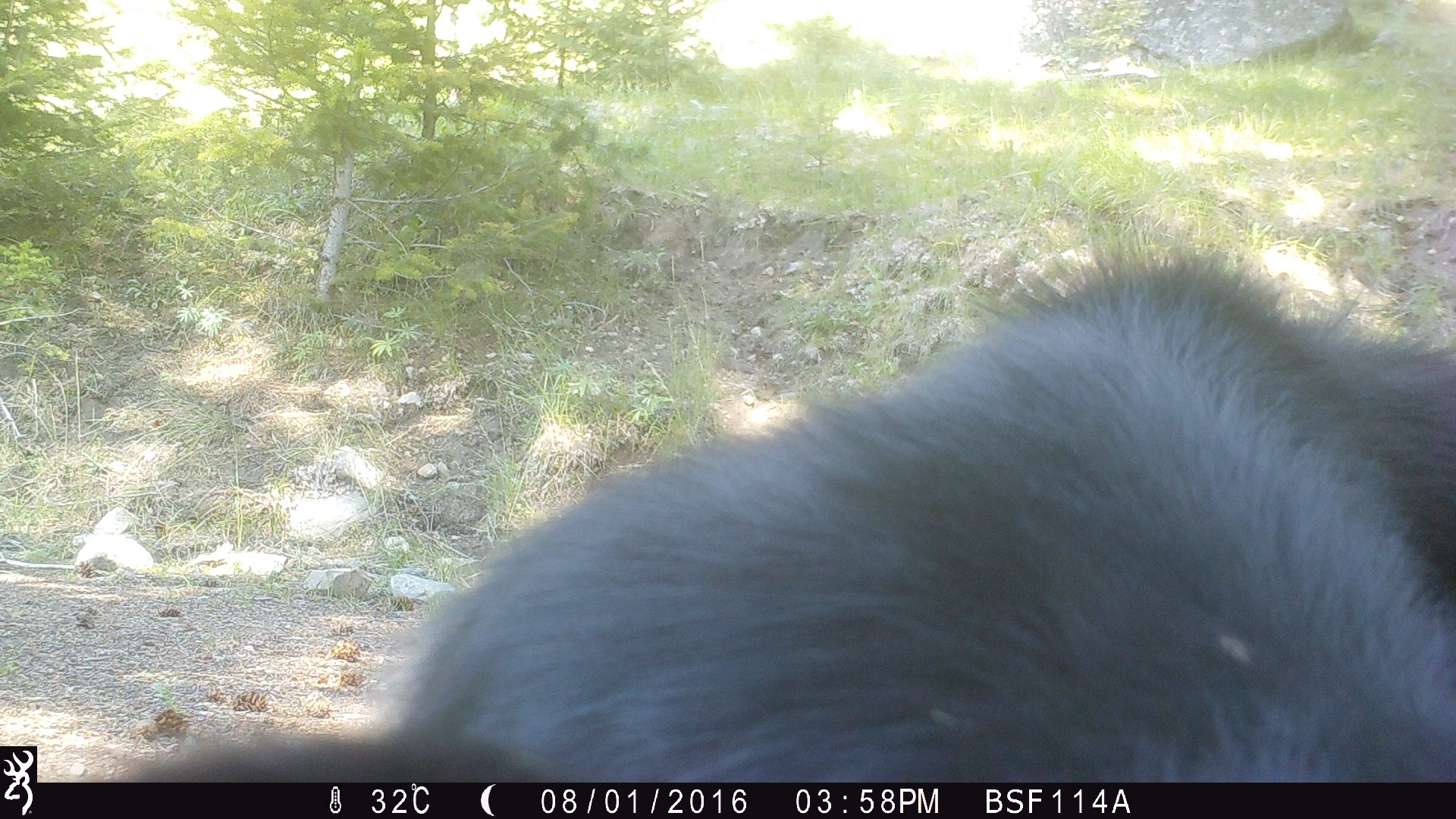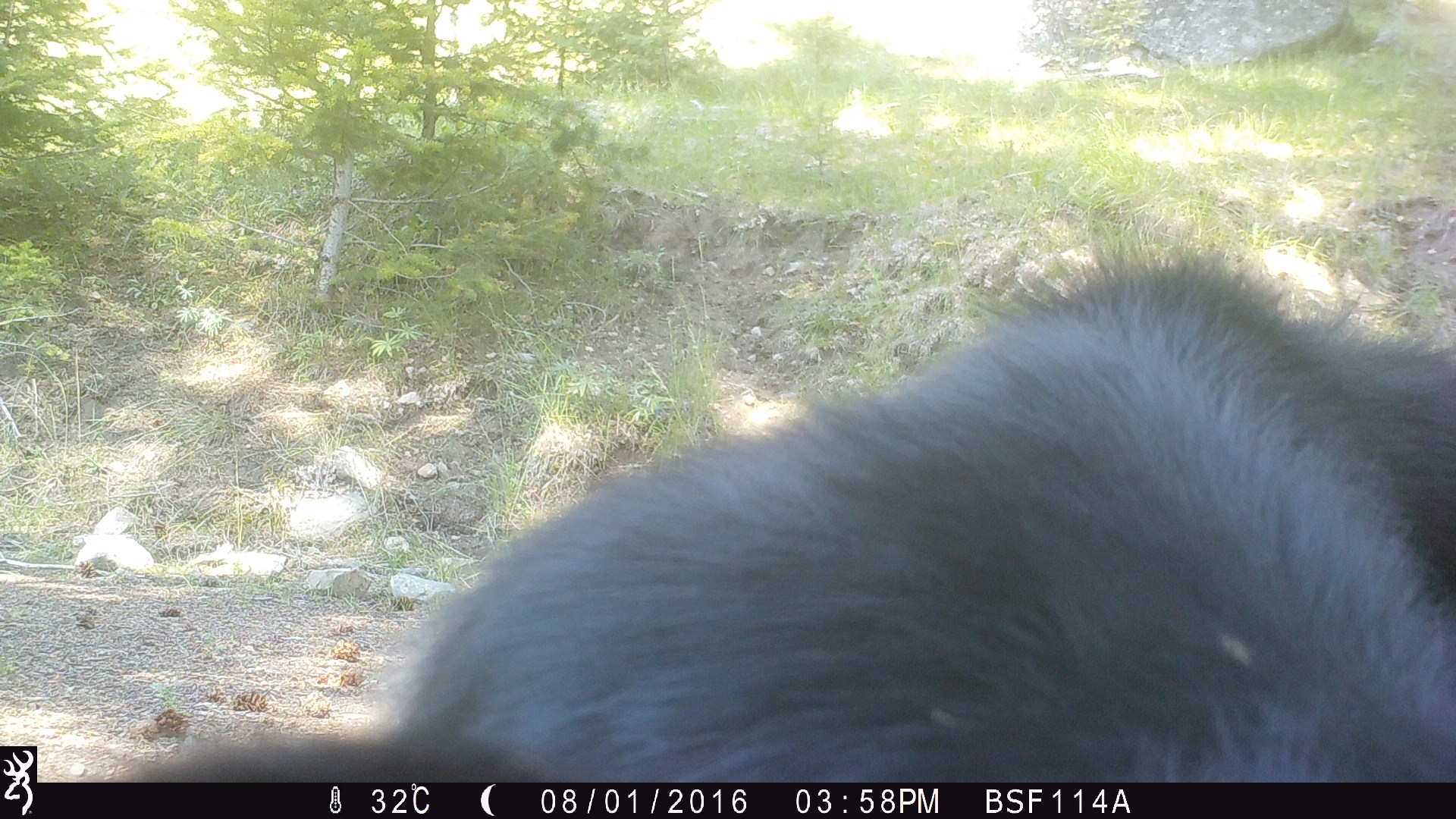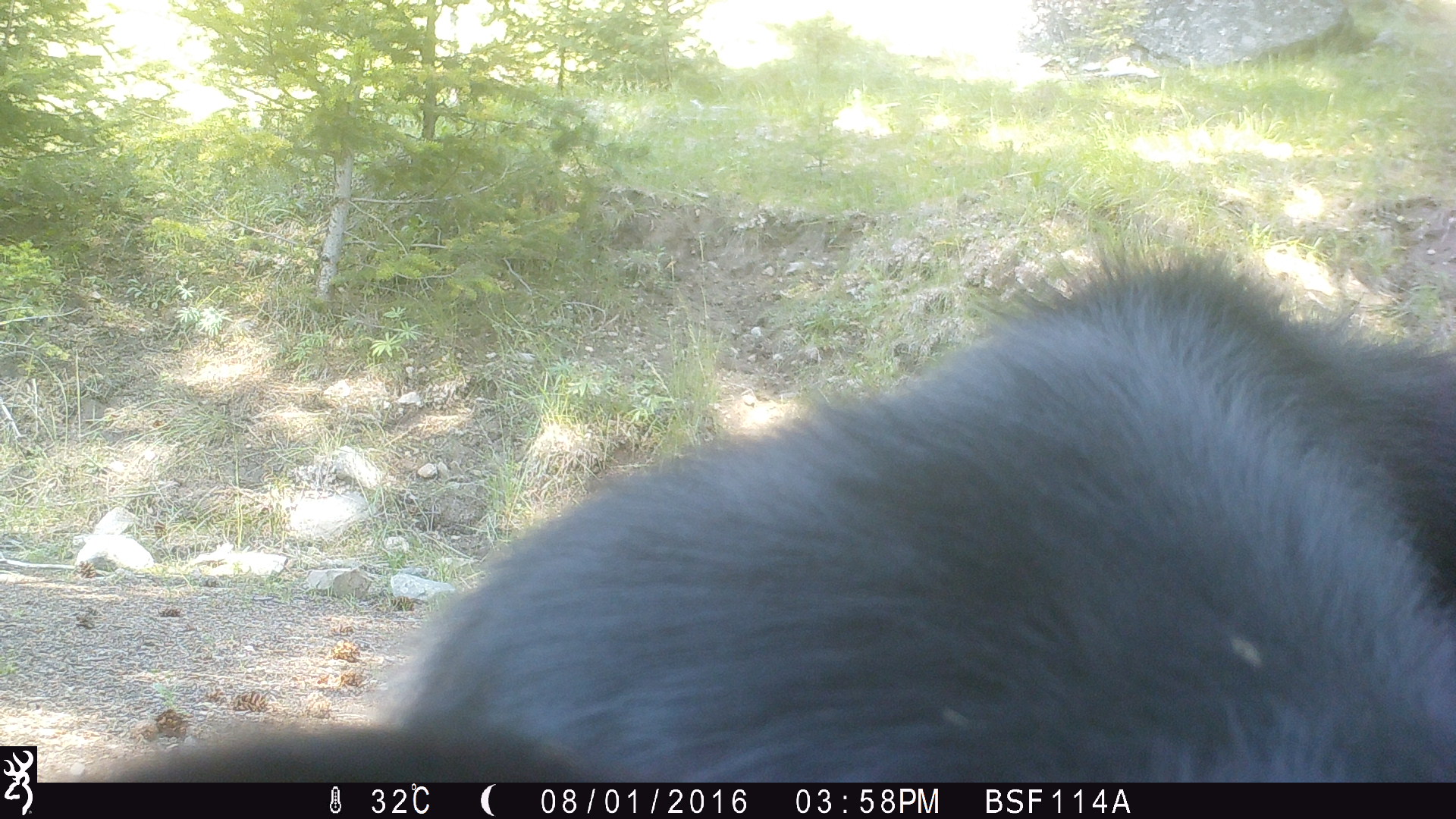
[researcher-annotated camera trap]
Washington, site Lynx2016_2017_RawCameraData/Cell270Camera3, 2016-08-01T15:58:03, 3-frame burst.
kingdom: Animalia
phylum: Chordata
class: Mammalia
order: Artiodactyla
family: Bovidae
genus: Bos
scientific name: Bos taurus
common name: domestic cattle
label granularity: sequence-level